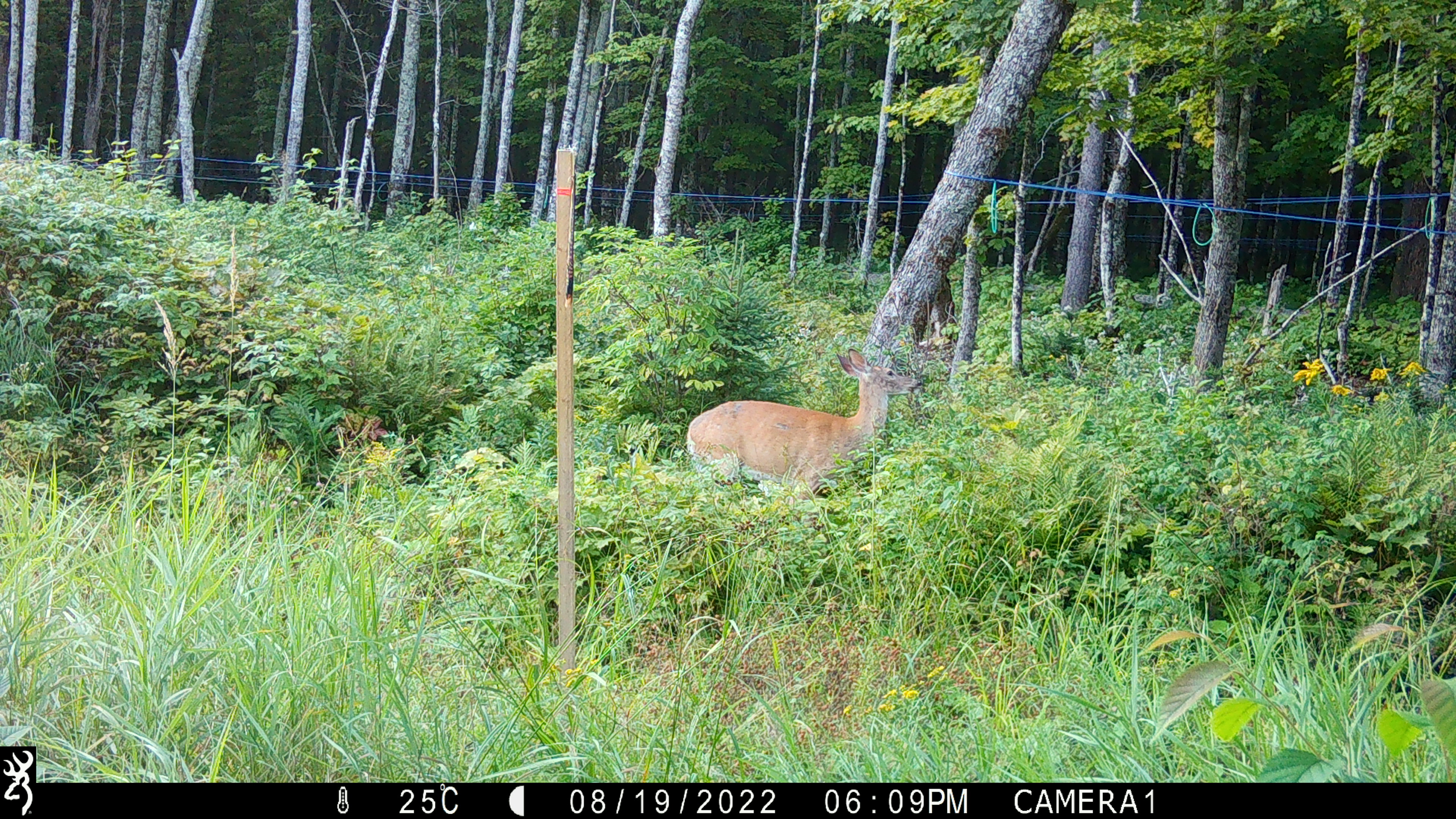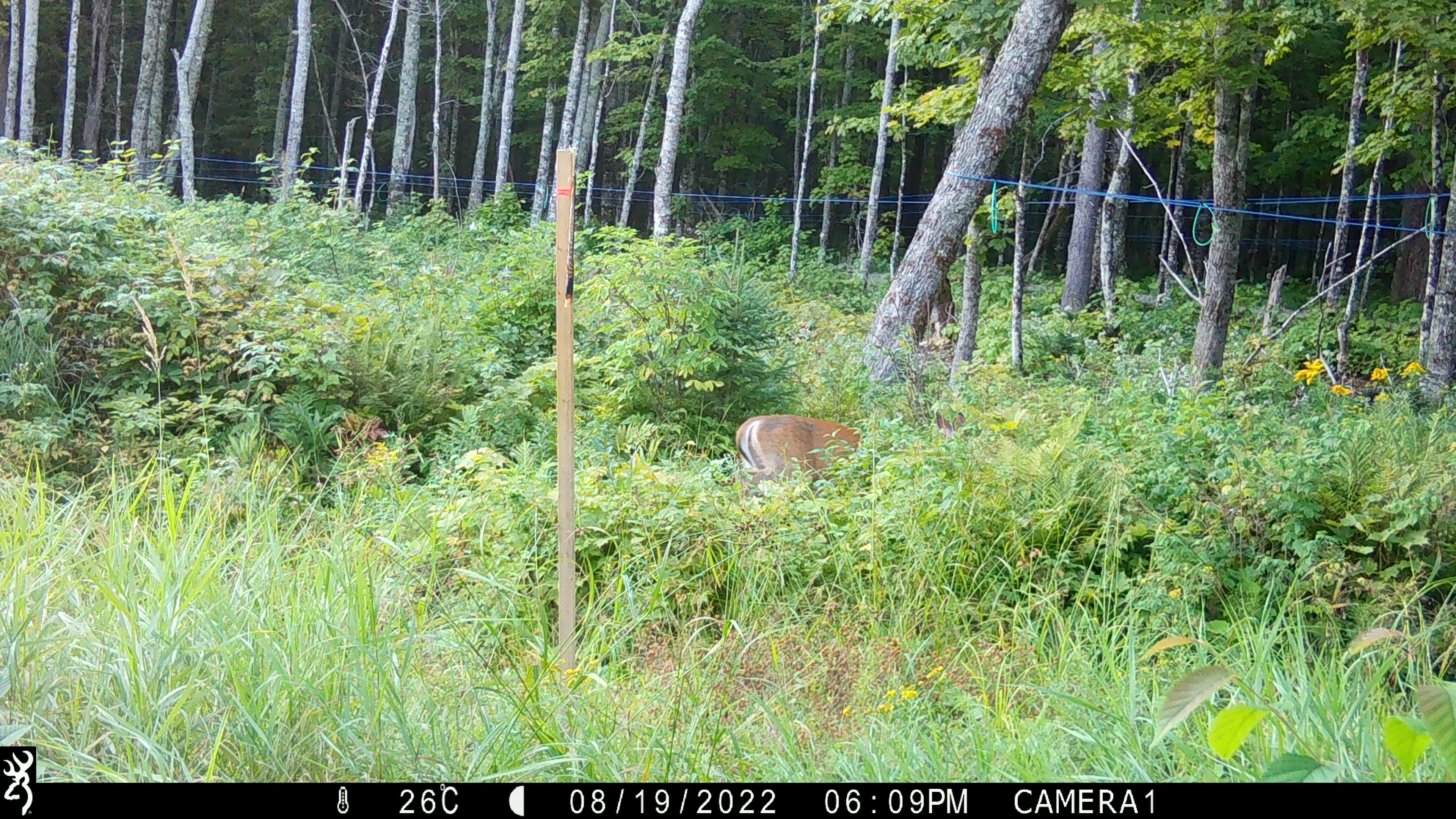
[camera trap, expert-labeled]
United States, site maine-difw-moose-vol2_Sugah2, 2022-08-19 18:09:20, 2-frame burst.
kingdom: Animalia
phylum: Chordata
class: Mammalia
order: Artiodactyla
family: Cervidae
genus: Odocoileus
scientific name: Odocoileus virginianus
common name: white-tailed deer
White-tailed deer (Odocoileus virginianus).